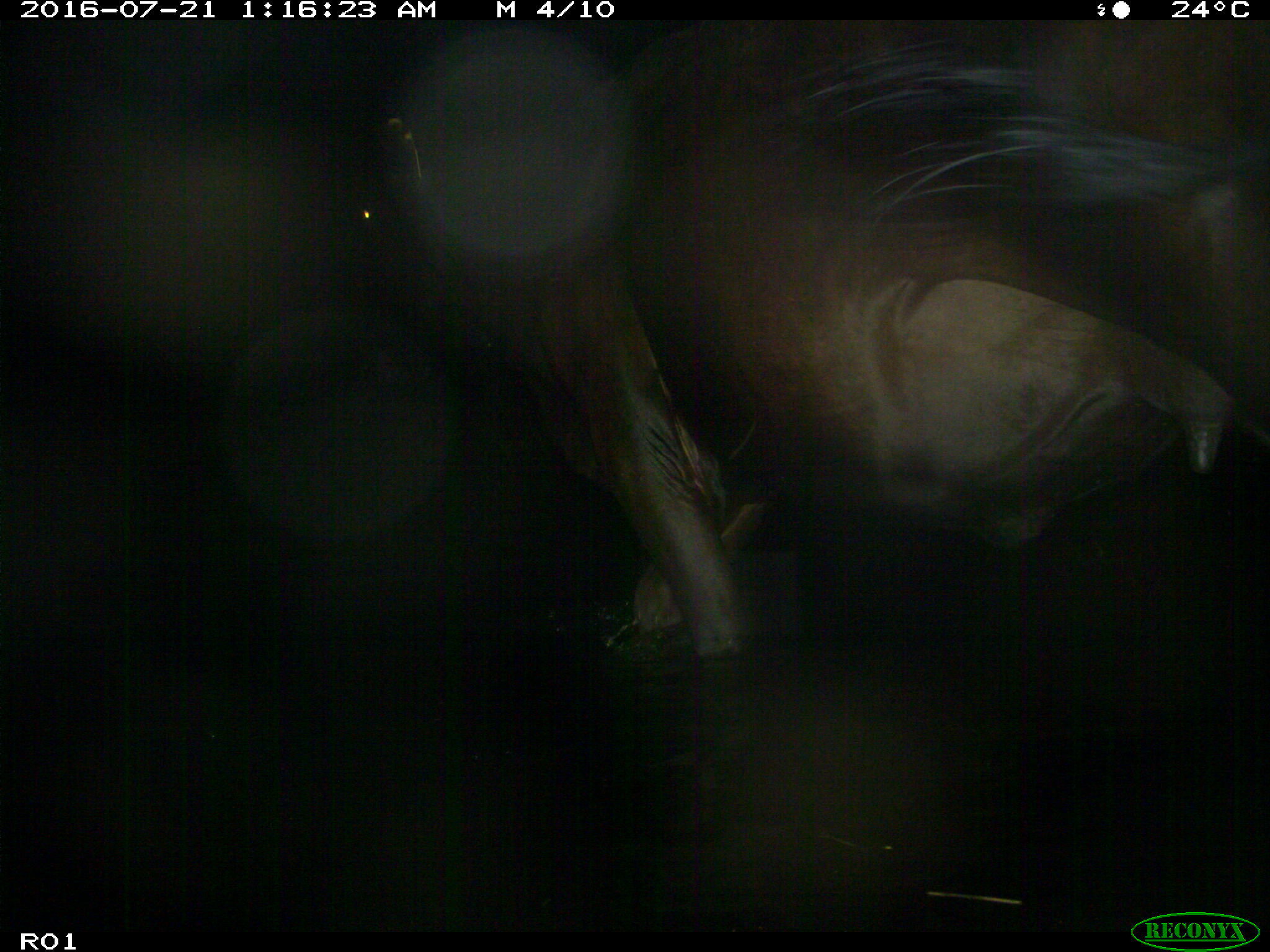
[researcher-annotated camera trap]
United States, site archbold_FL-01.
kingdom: Animalia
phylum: Chordata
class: Mammalia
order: Artiodactyla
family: Bovidae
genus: Bos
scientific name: Bos taurus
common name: domestic cow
Bos taurus (domestic cow).